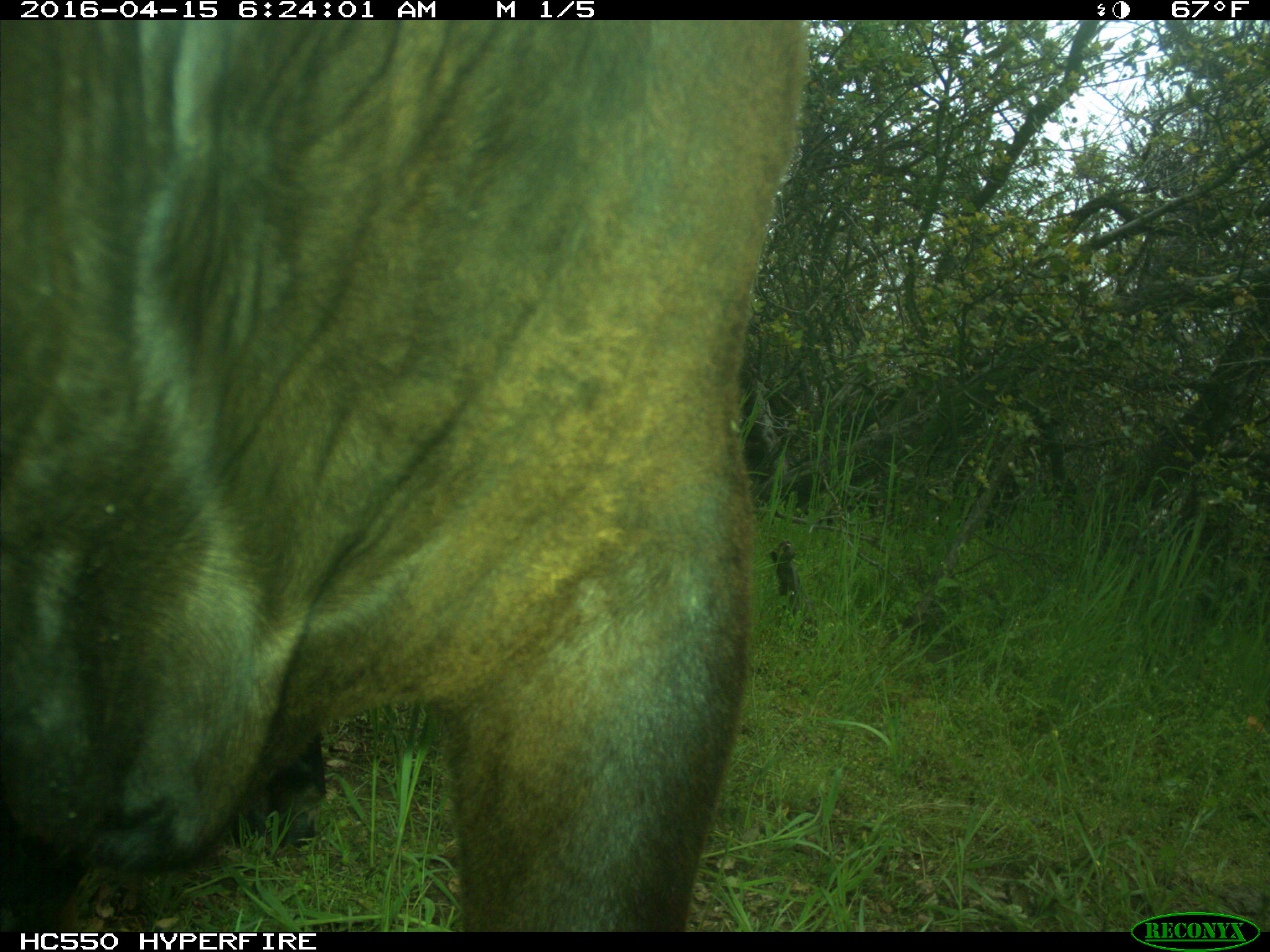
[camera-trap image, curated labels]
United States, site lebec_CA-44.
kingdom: Animalia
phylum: Chordata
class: Mammalia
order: Artiodactyla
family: Bovidae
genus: Bos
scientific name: Bos taurus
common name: domestic cow